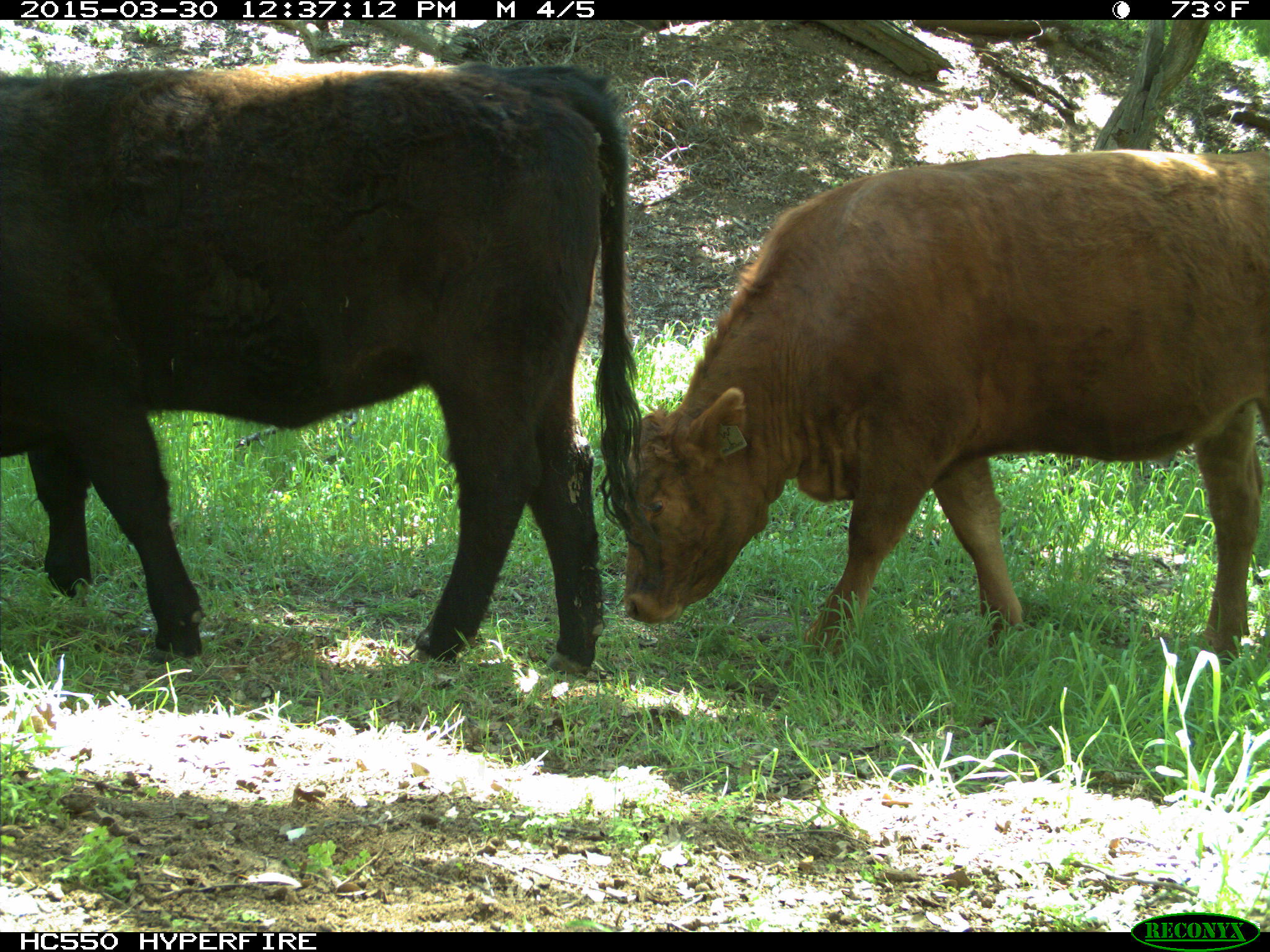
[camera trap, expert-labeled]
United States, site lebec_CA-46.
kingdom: Animalia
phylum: Chordata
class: Mammalia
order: Artiodactyla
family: Bovidae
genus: Bos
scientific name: Bos taurus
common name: domestic cow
Bos taurus (domestic cow).